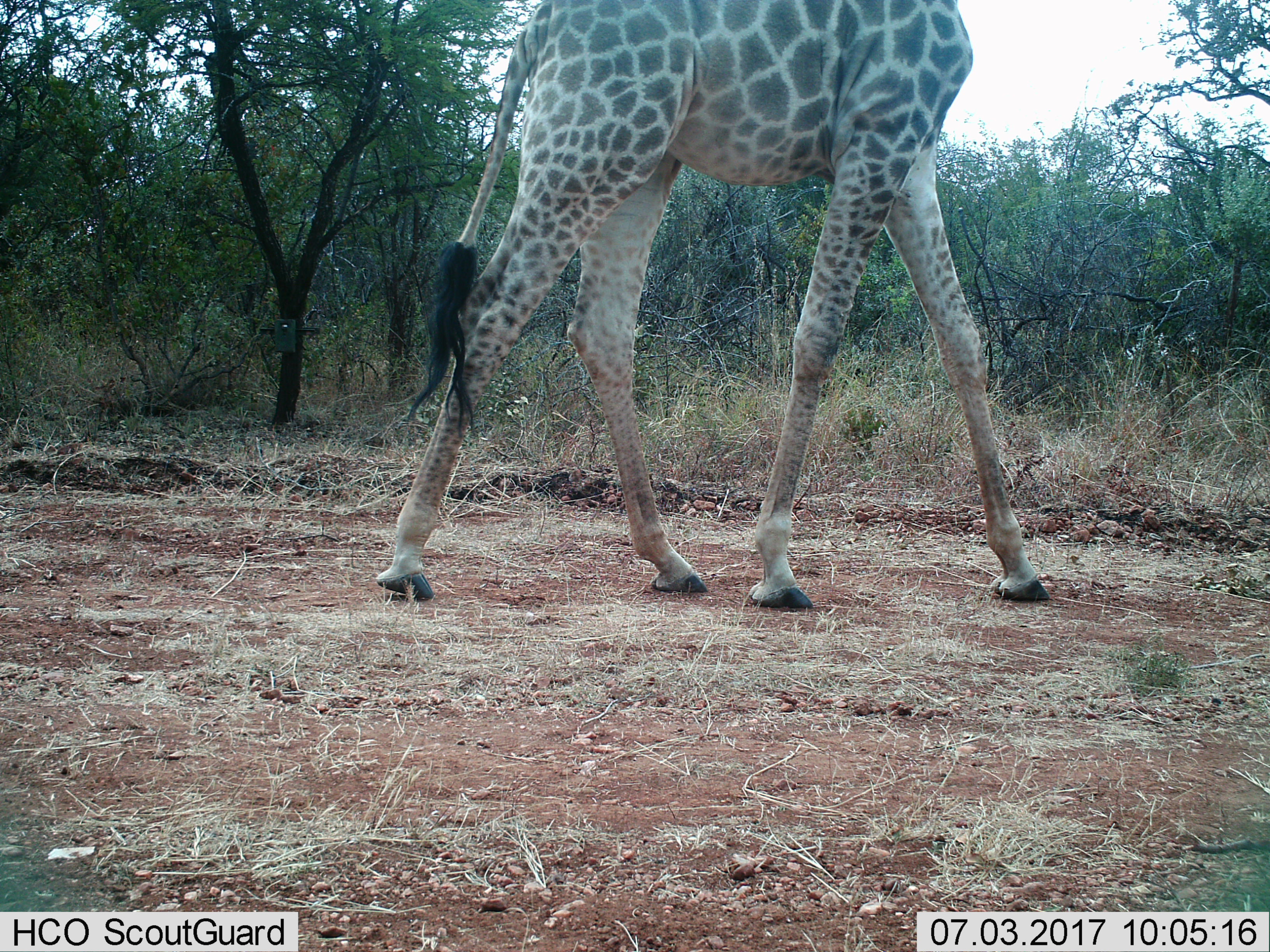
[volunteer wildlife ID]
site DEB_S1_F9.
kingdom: Animalia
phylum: Chordata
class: Mammalia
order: Artiodactyla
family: Giraffidae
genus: Giraffa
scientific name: Giraffa camelopardalis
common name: giraffe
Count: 1.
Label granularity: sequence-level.